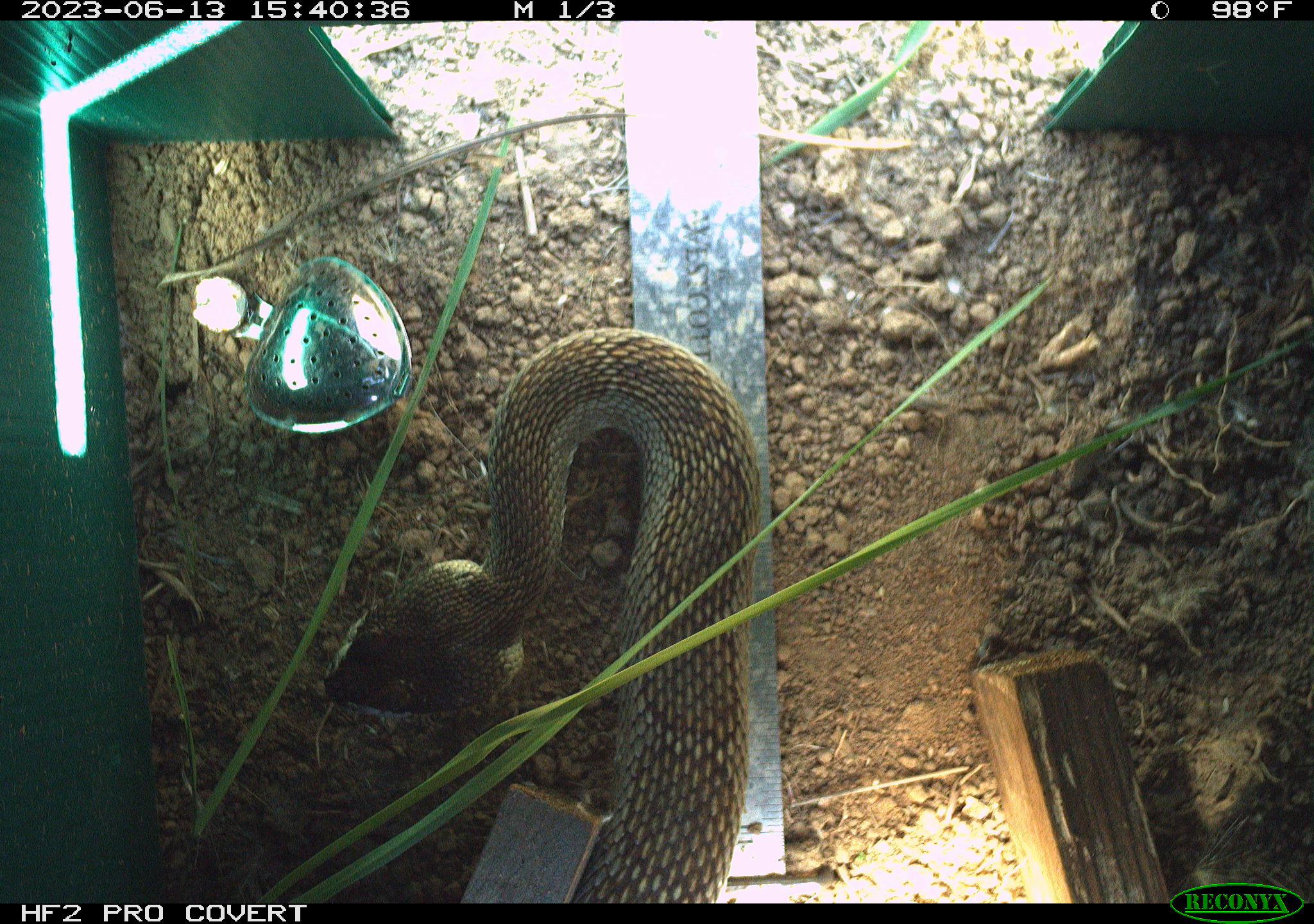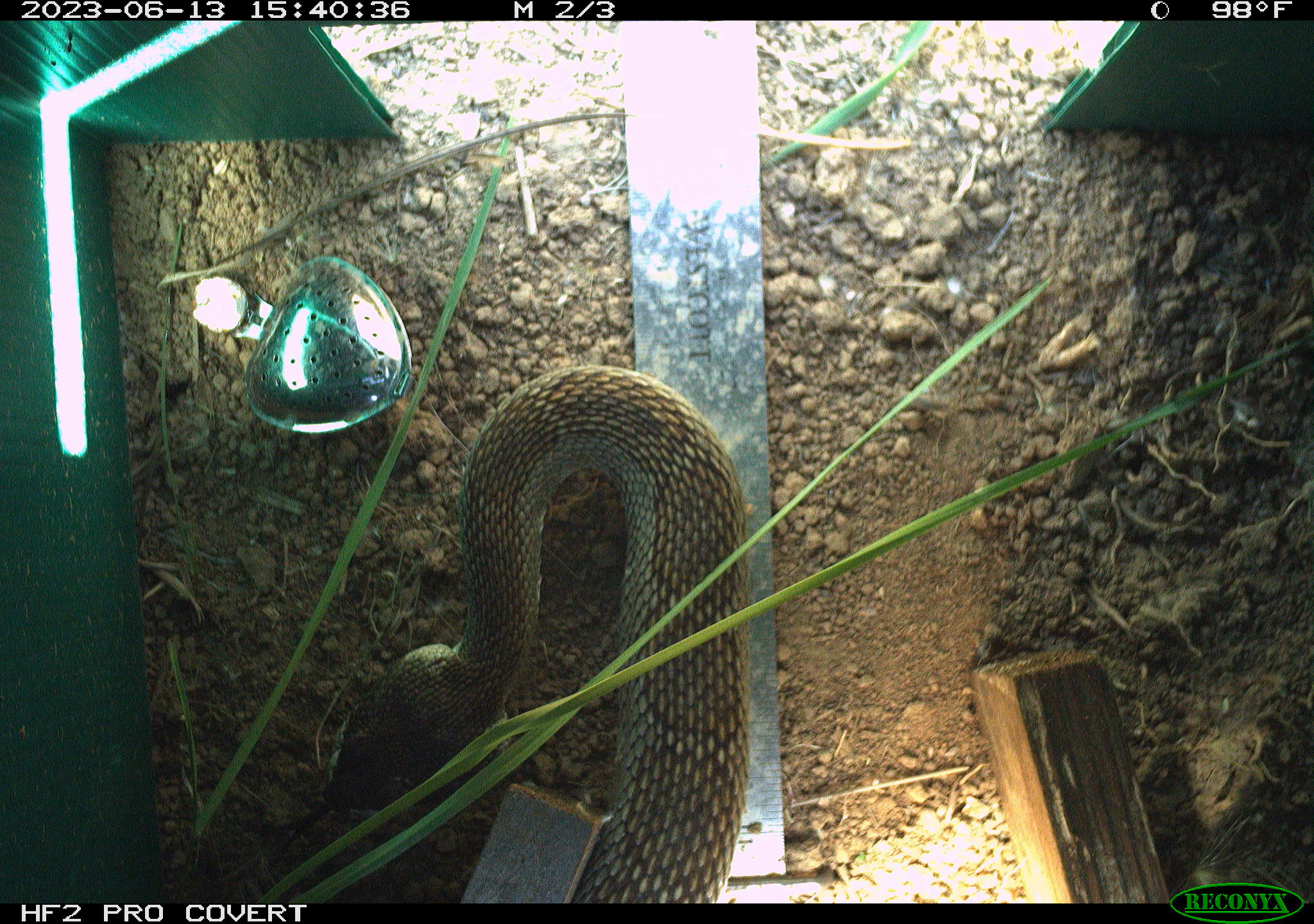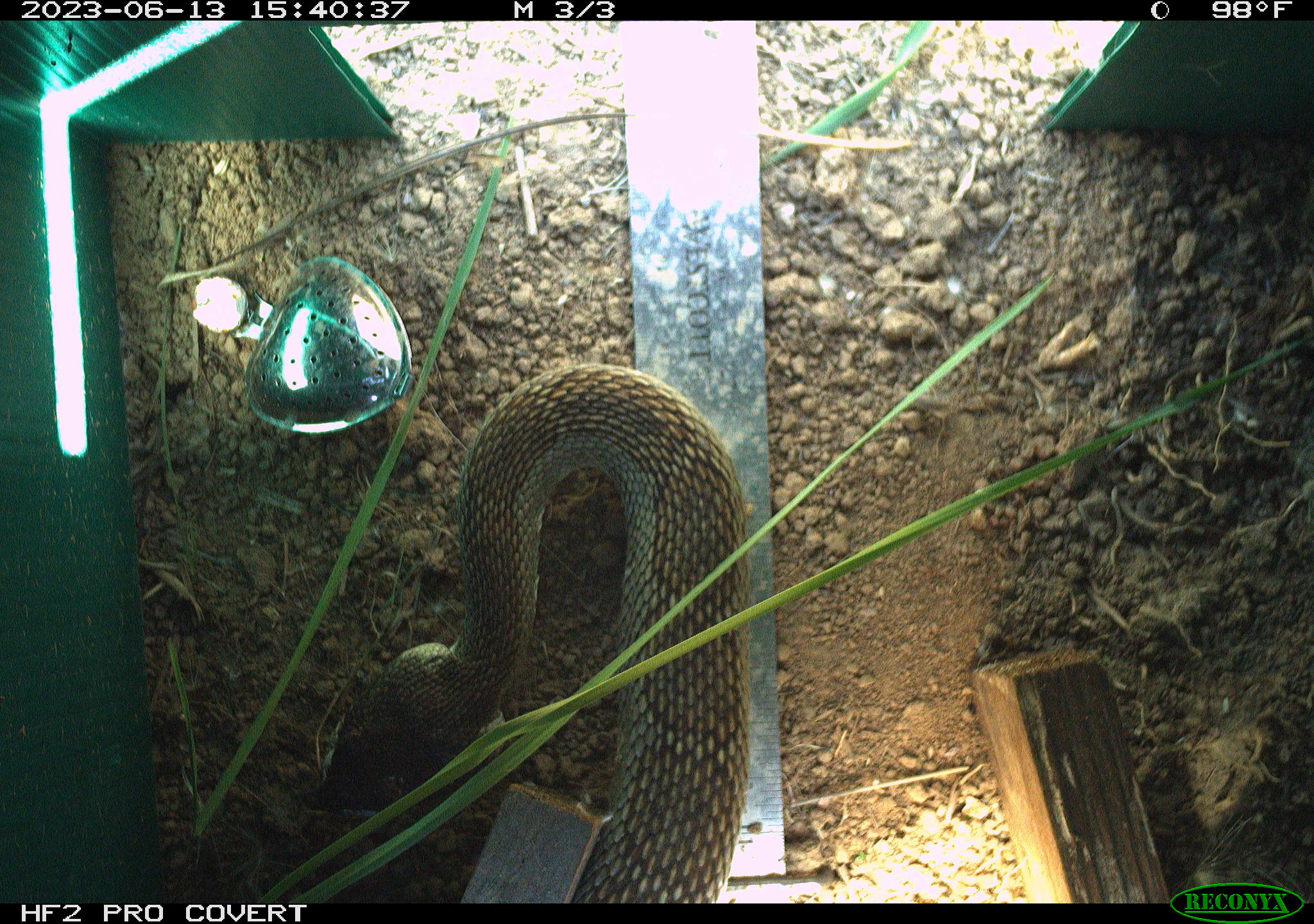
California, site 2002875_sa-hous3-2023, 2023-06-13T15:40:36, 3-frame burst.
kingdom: Animalia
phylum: Chordata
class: Reptilia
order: Squamata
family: Viperidae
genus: Crotalus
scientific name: Crotalus oreganus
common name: western rattlesnake